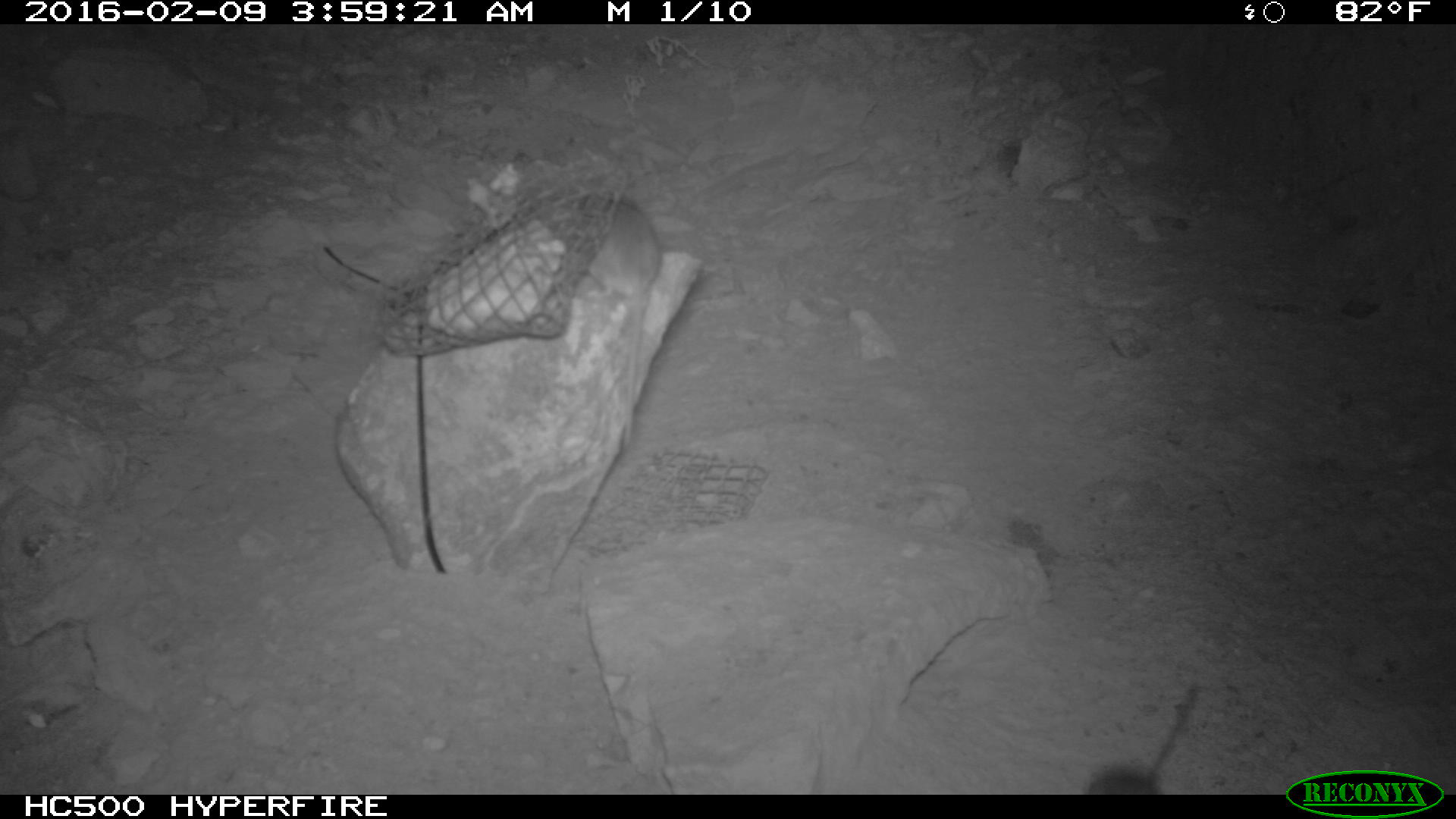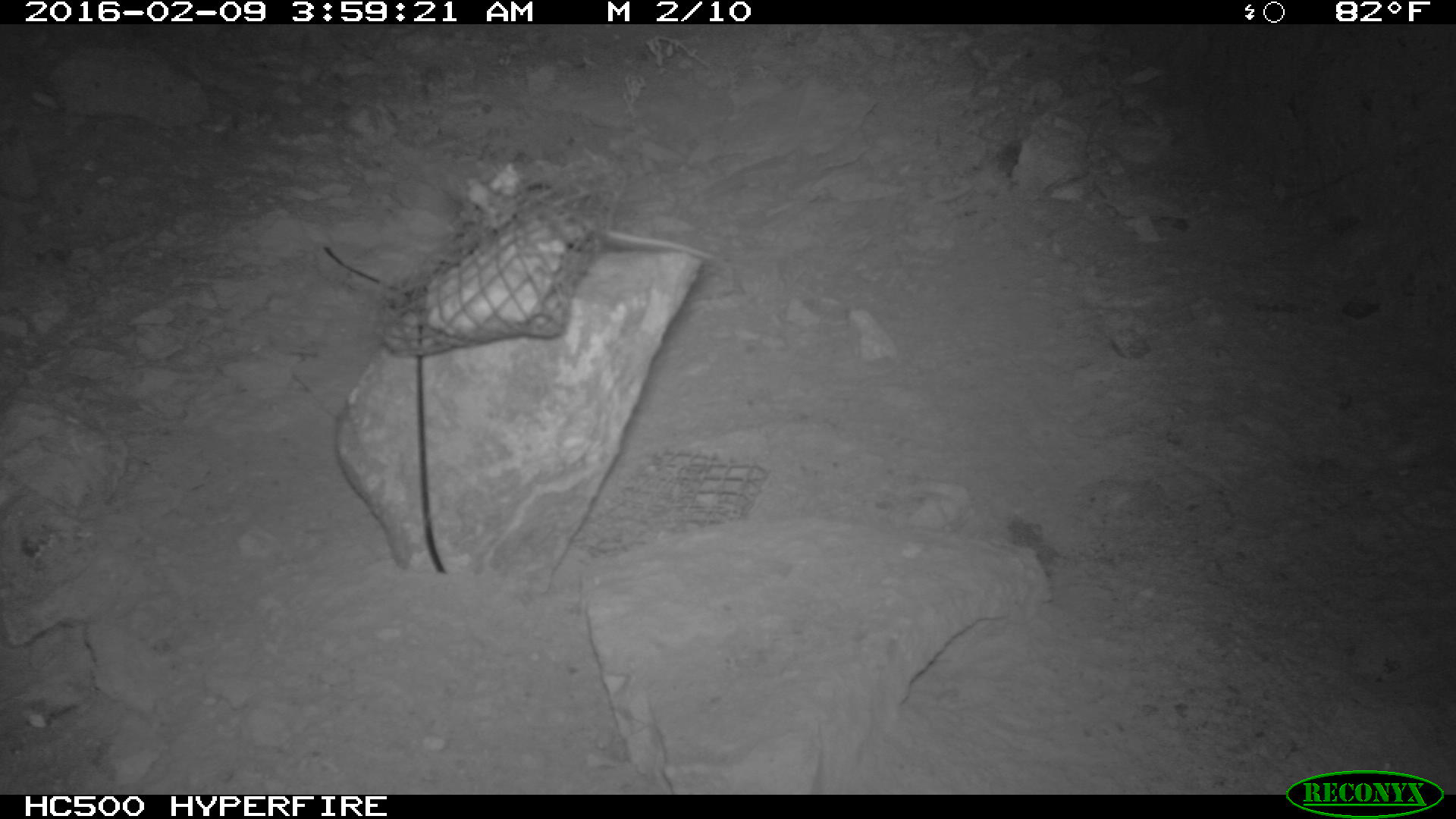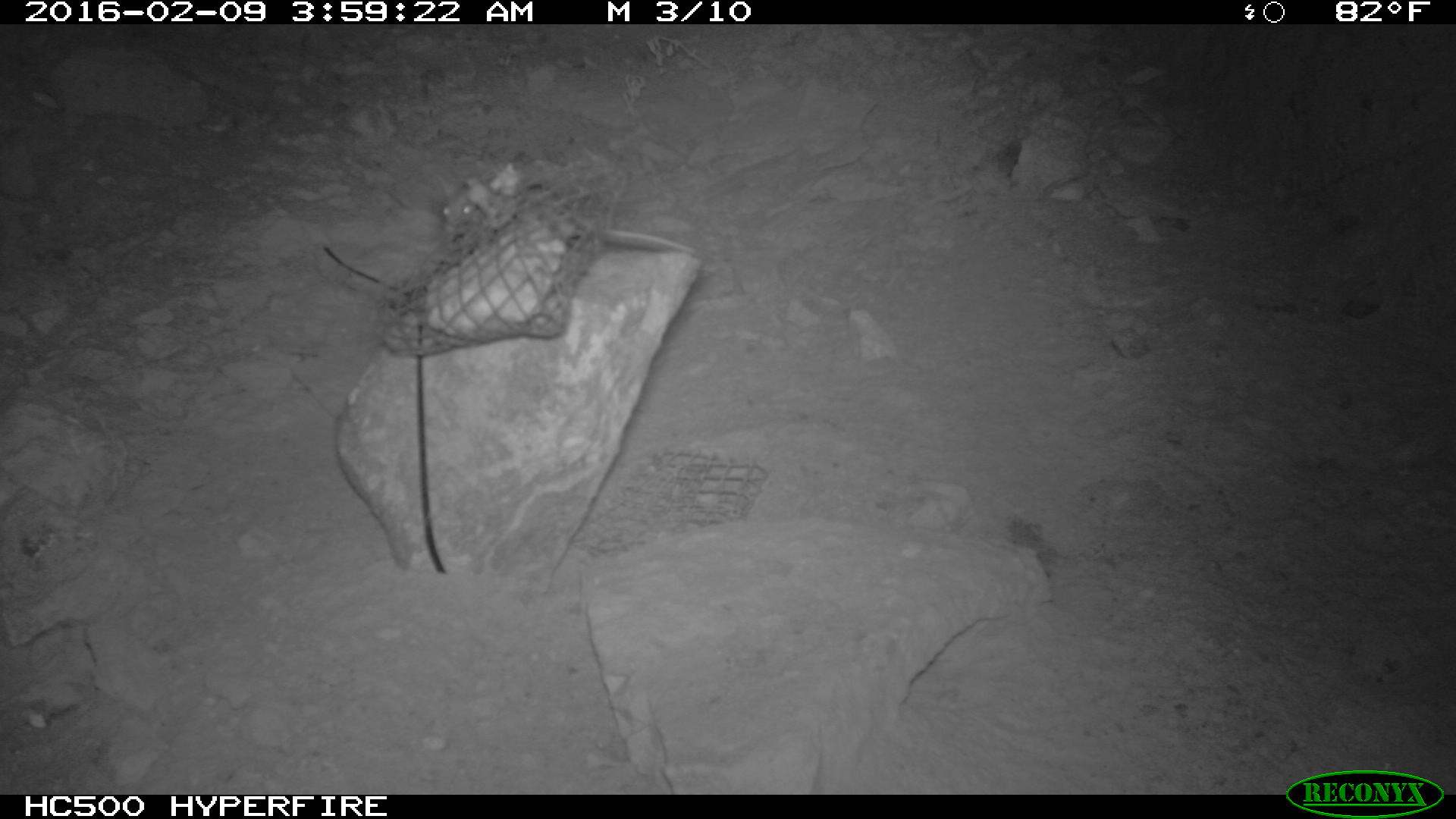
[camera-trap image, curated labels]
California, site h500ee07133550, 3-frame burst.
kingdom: Animalia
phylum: Chordata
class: Mammalia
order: Rodentia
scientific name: Rodentia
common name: rodent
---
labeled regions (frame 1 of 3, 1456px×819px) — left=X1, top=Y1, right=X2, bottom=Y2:
rodent: left=1085, top=684, right=1198, bottom=791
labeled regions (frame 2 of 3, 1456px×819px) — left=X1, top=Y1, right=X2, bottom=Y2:
rodent: left=607, top=228, right=714, bottom=259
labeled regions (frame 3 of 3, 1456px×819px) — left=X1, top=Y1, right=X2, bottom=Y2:
rodent: left=438, top=161, right=698, bottom=252